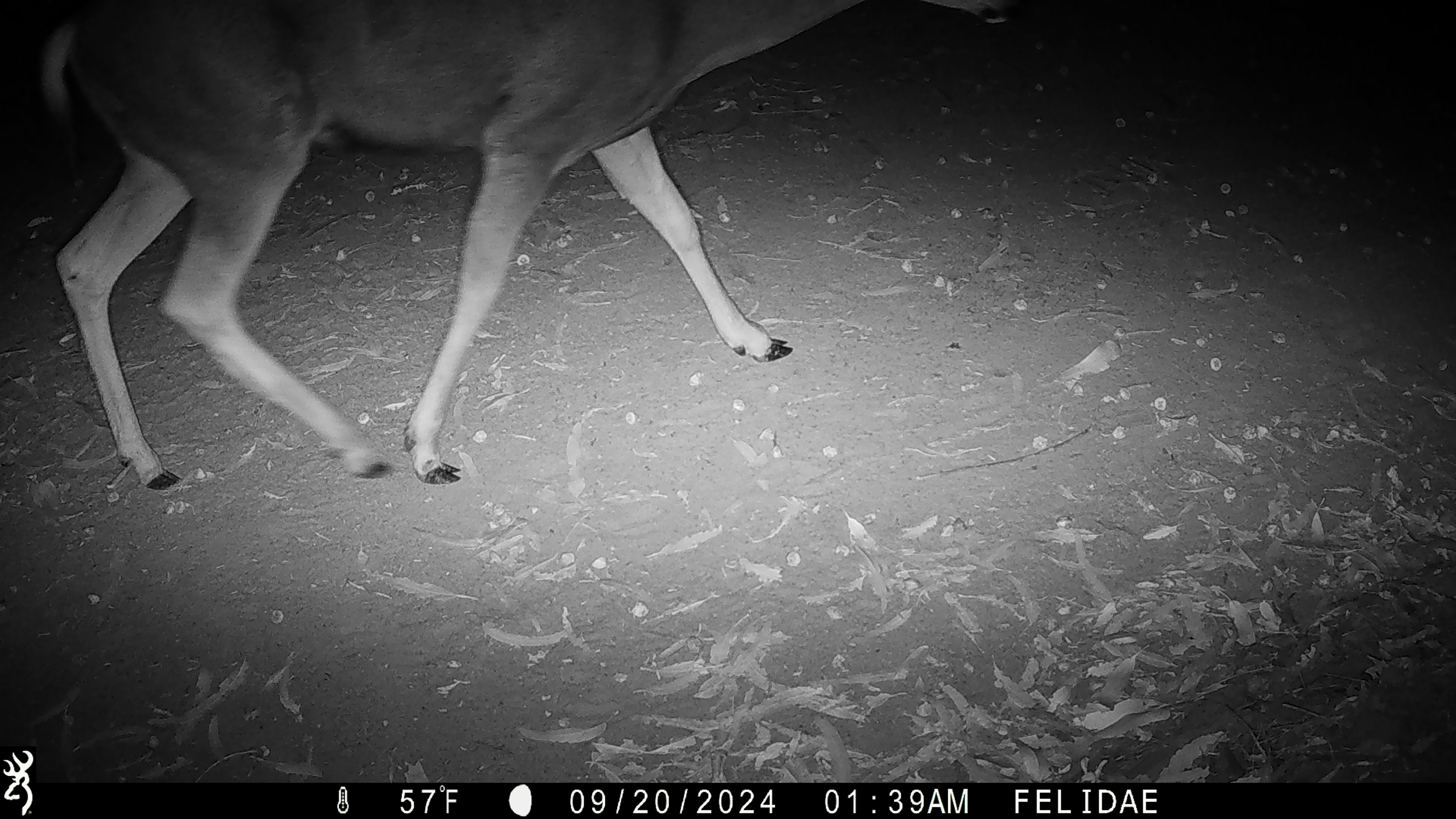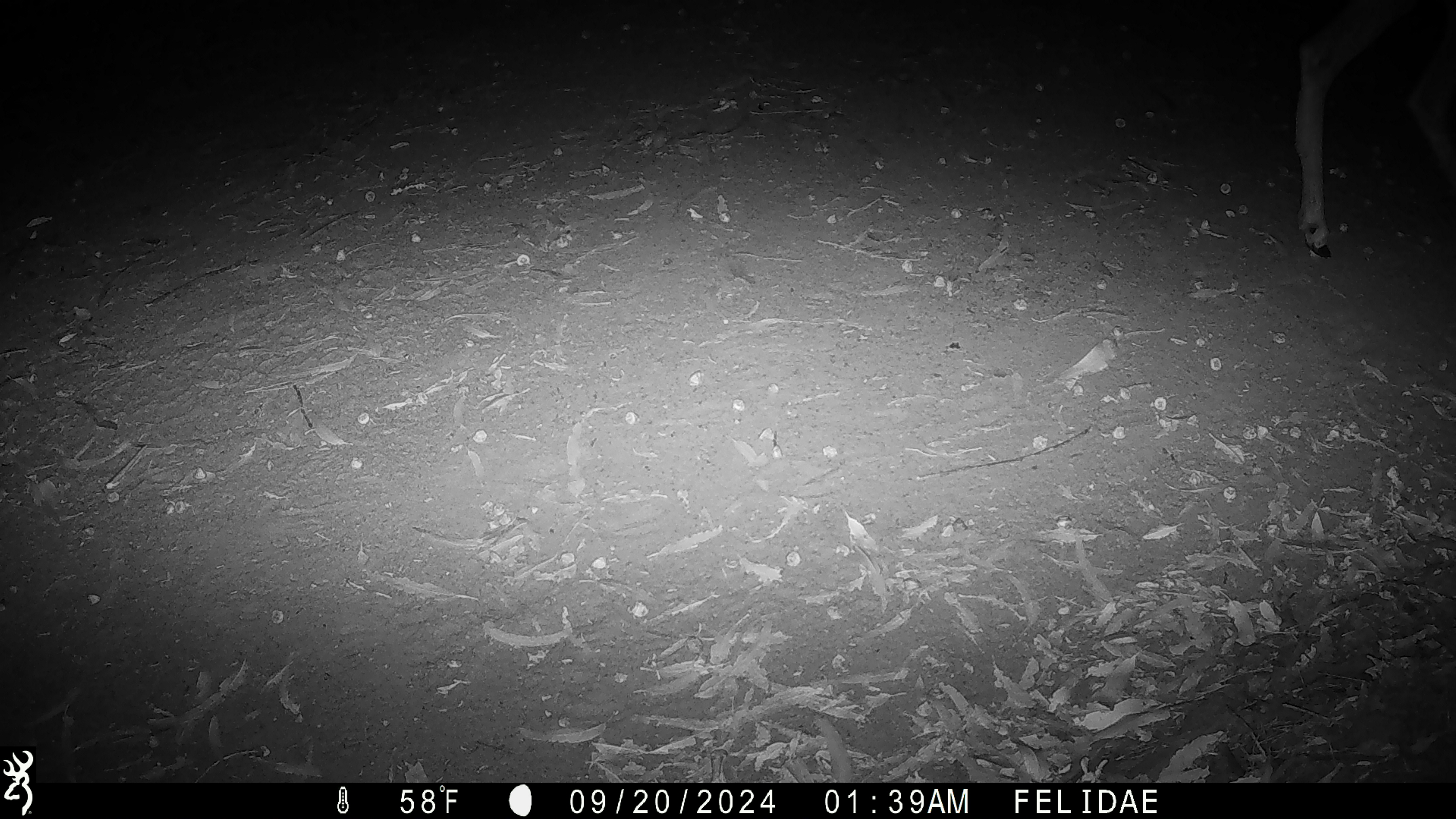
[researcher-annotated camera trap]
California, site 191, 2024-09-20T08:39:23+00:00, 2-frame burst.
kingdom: Animalia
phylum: Chordata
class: Mammalia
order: Artiodactyla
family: Cervidae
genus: Odocoileus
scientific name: Odocoileus hemionus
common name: mule deer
Mule deer (Odocoileus hemionus).